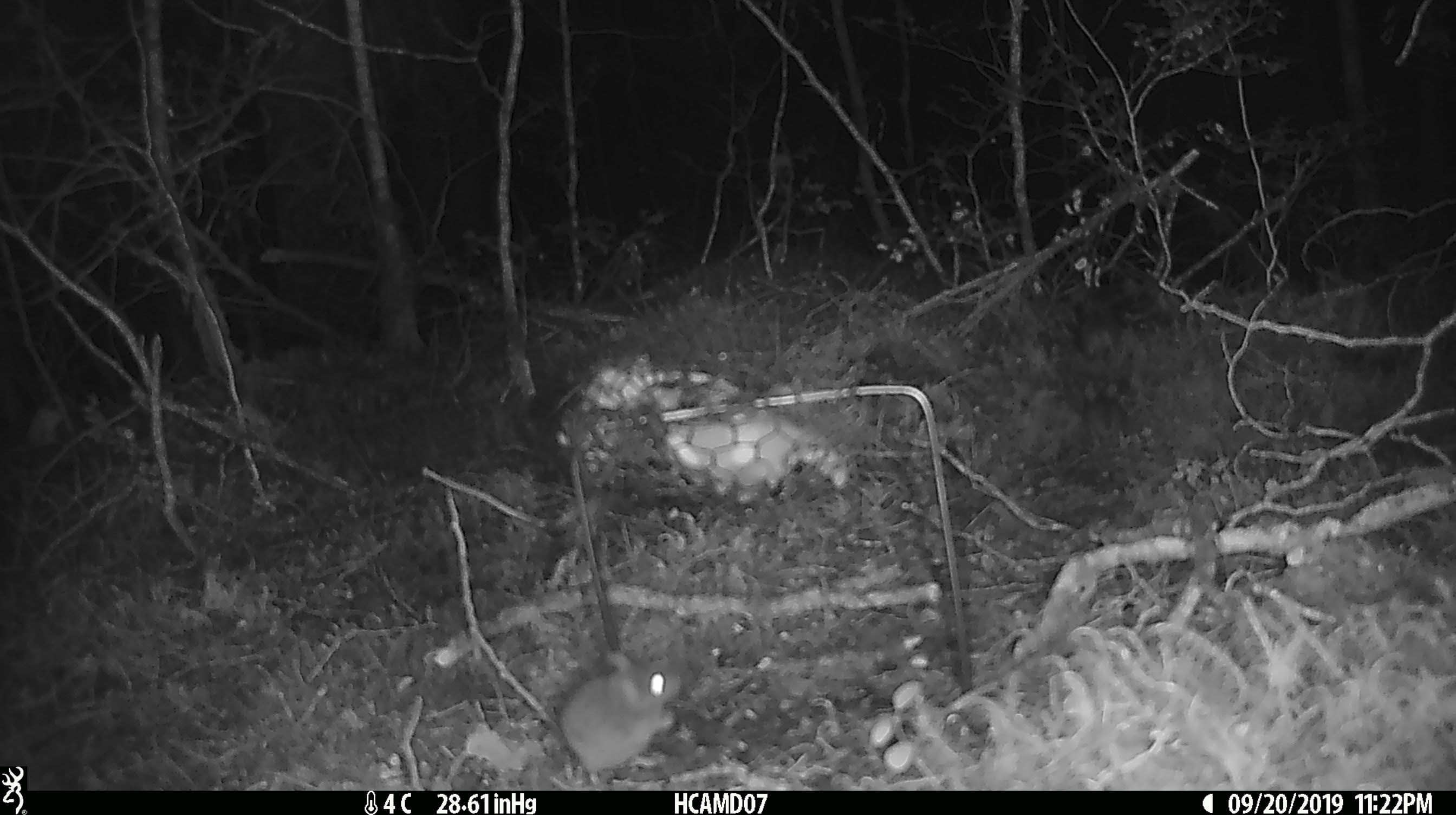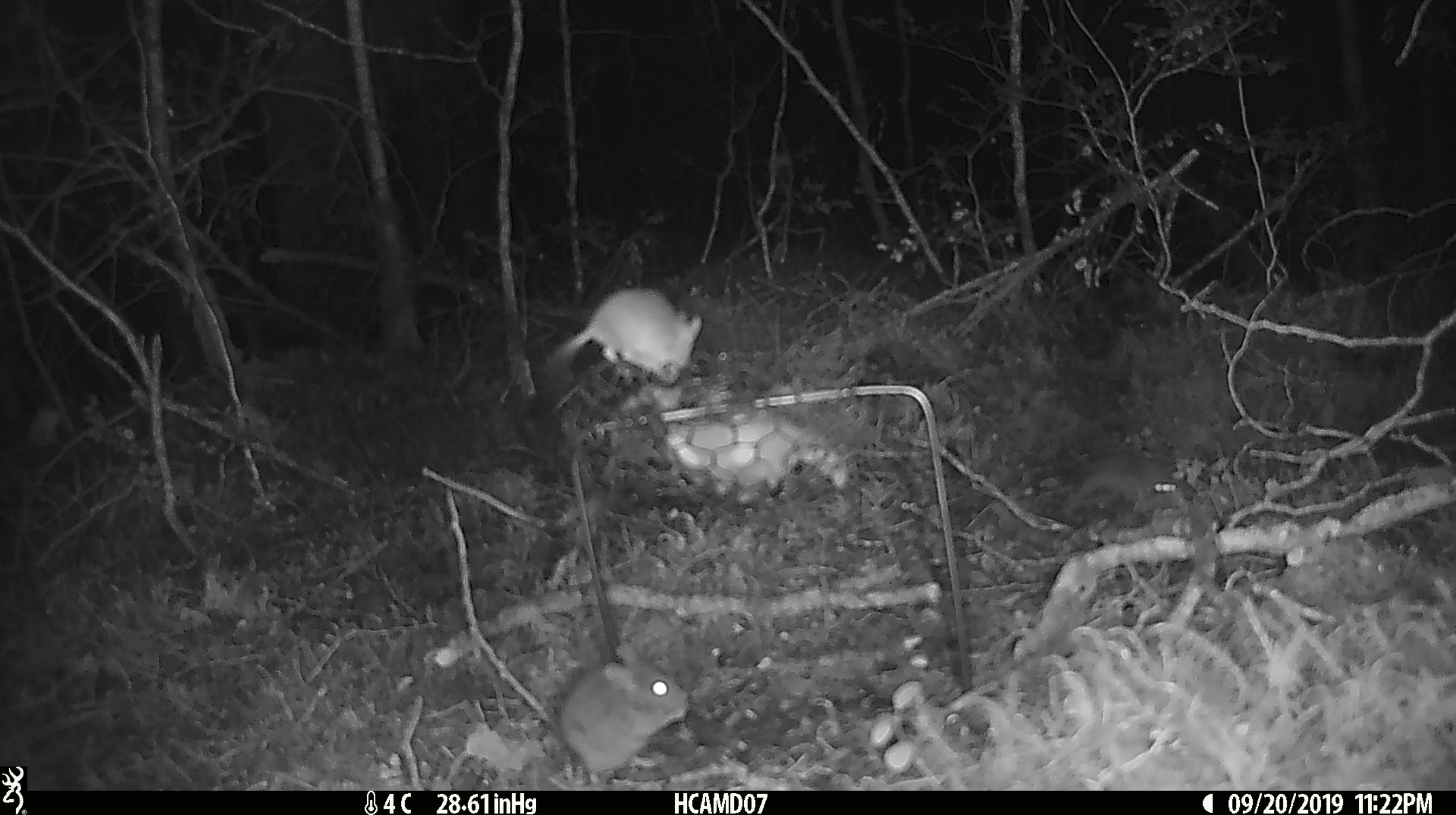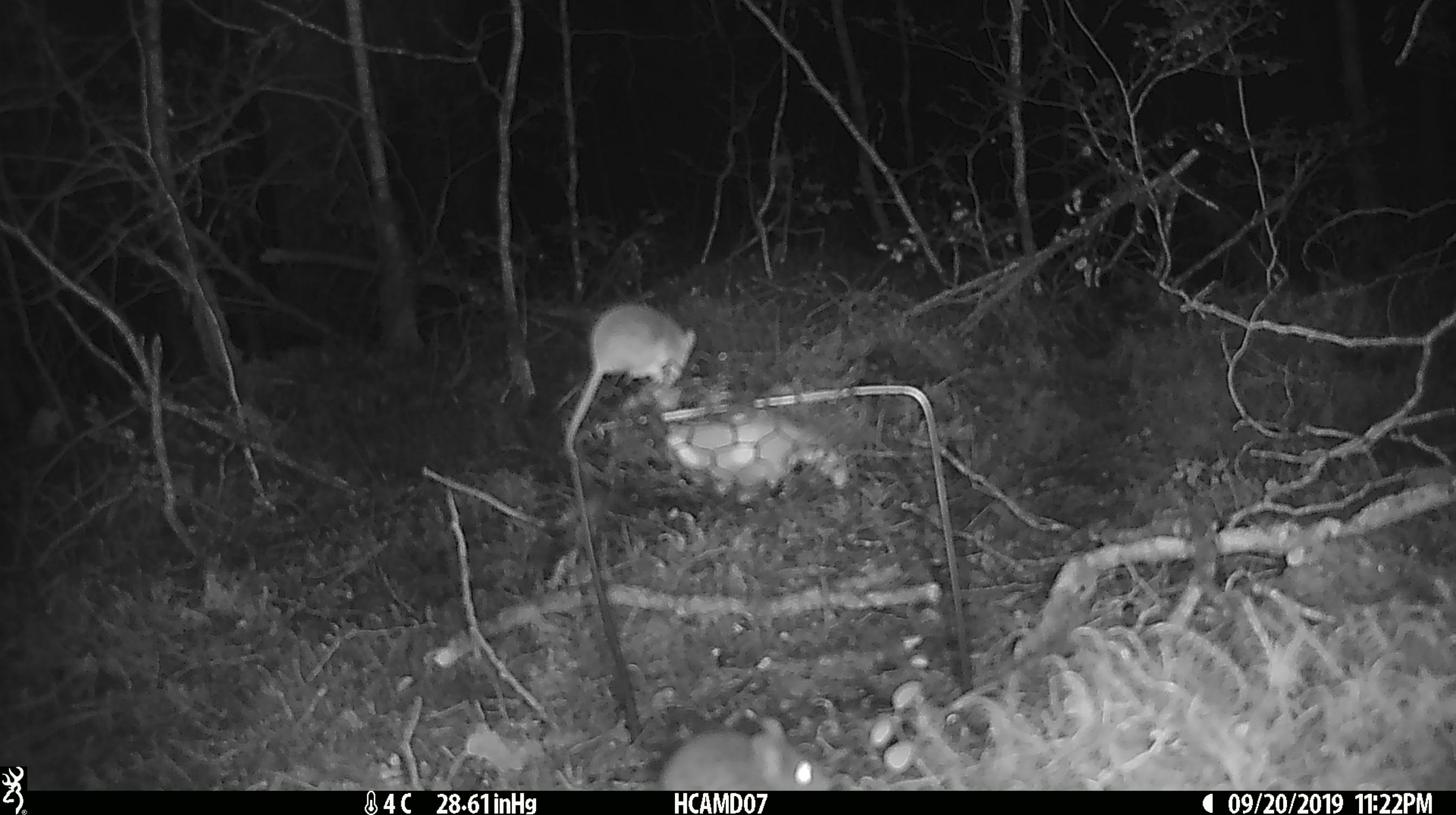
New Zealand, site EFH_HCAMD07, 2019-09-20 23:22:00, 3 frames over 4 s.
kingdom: Animalia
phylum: Chordata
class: Mammalia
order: Rodentia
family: Muridae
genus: Mus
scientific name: Mus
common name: mouse